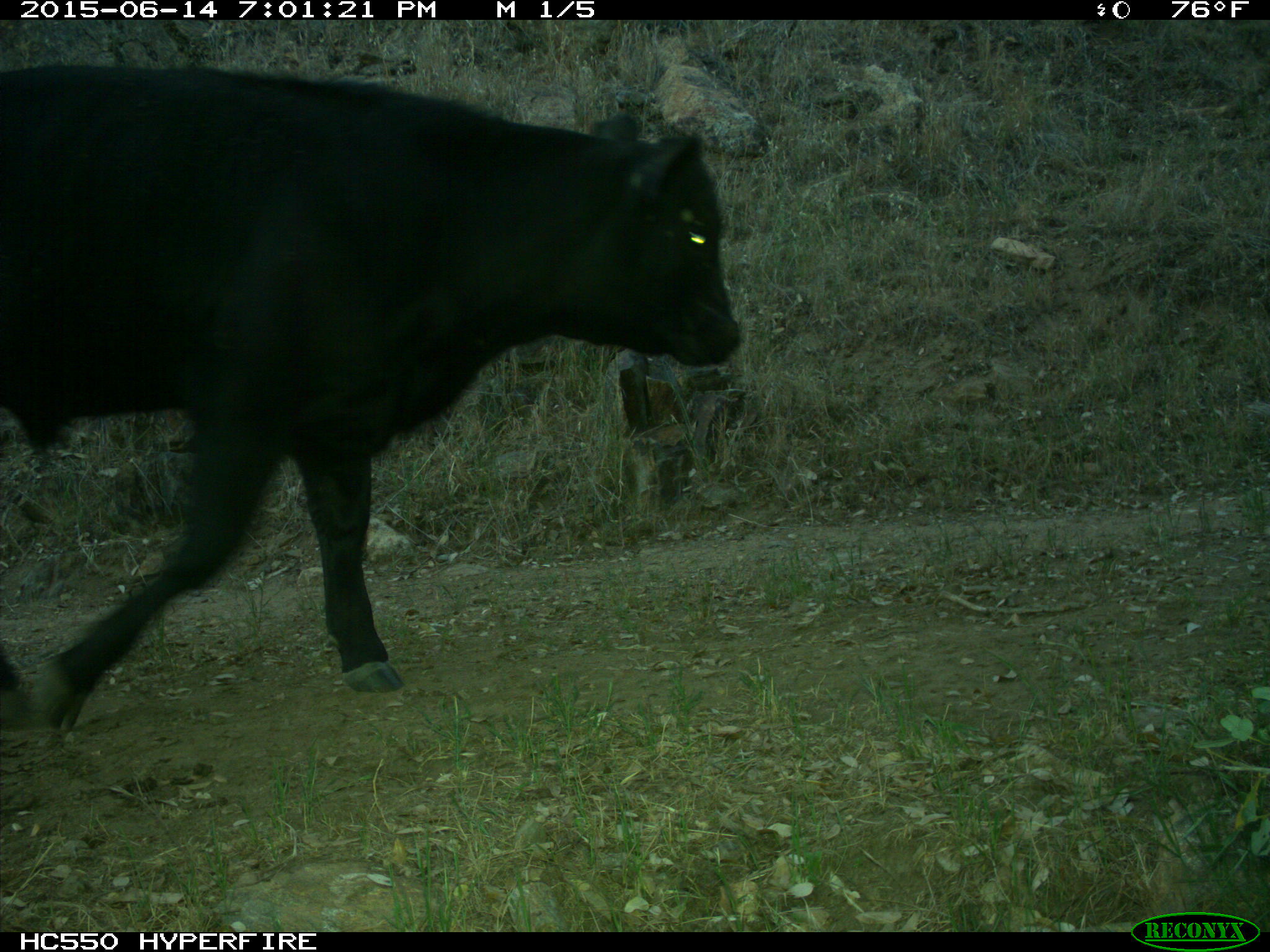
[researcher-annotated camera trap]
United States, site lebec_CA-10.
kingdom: Animalia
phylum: Chordata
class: Mammalia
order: Artiodactyla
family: Bovidae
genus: Bos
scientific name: Bos taurus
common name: domestic cow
Bos taurus (domestic cow).